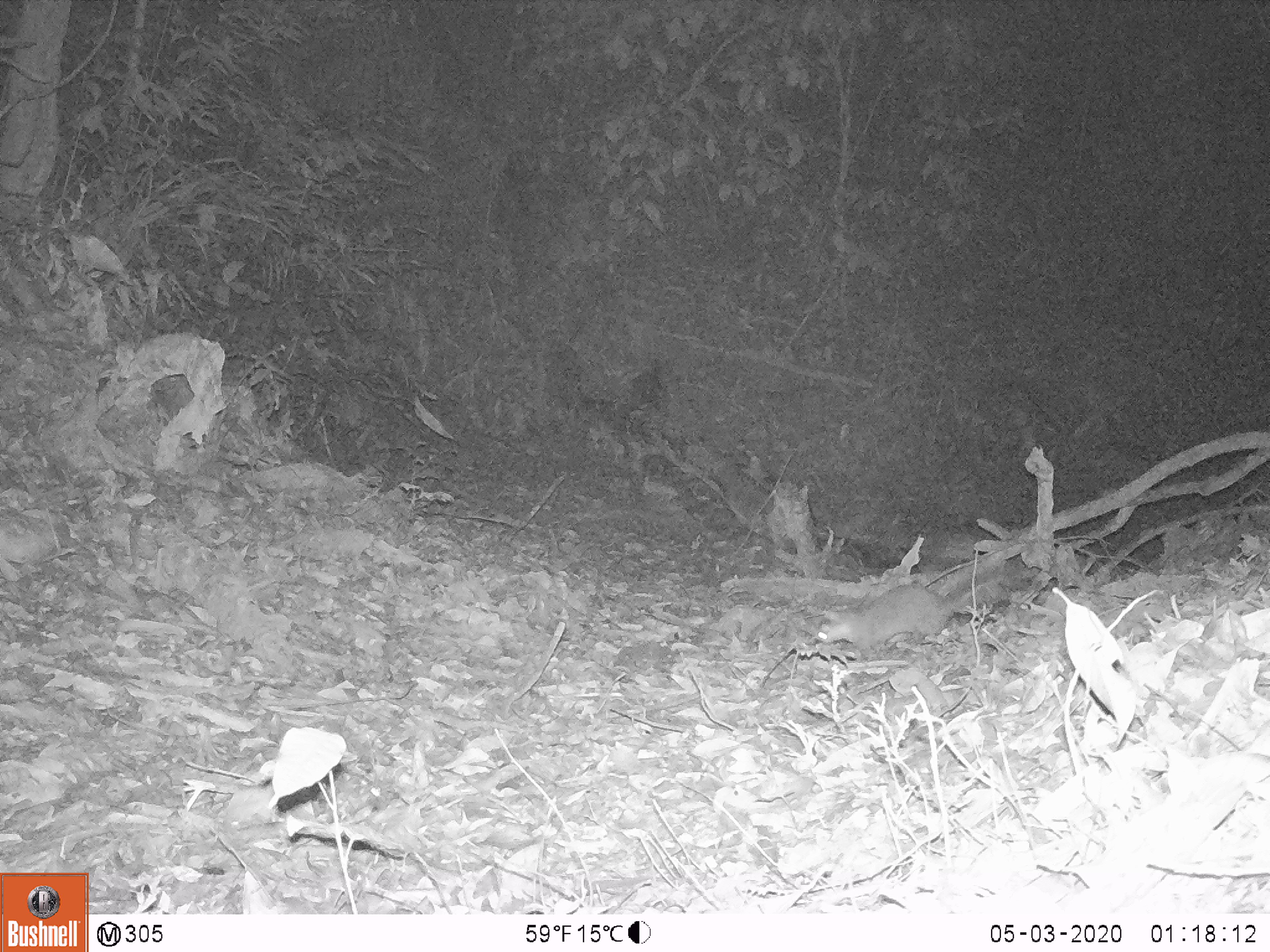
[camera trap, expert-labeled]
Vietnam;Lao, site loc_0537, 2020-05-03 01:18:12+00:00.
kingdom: Animalia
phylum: Chordata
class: Mammalia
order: Carnivora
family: Mustelidae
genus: Melogale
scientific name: Melogale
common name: ferret badger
Ferret badger (Melogale). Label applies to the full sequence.